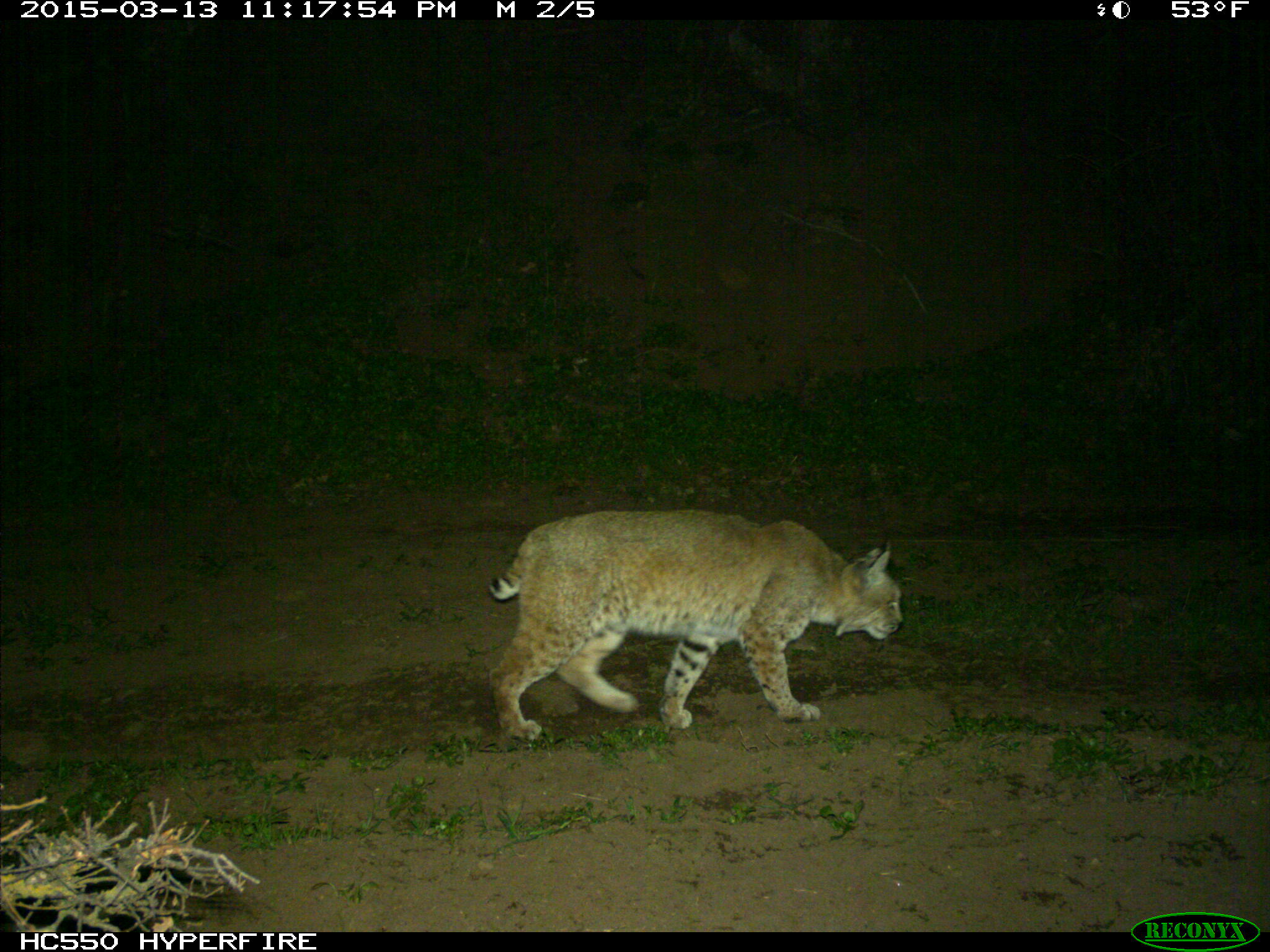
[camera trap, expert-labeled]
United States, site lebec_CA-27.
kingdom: Animalia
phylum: Chordata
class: Mammalia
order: Carnivora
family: Felidae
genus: Lynx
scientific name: Lynx rufus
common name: bobcat